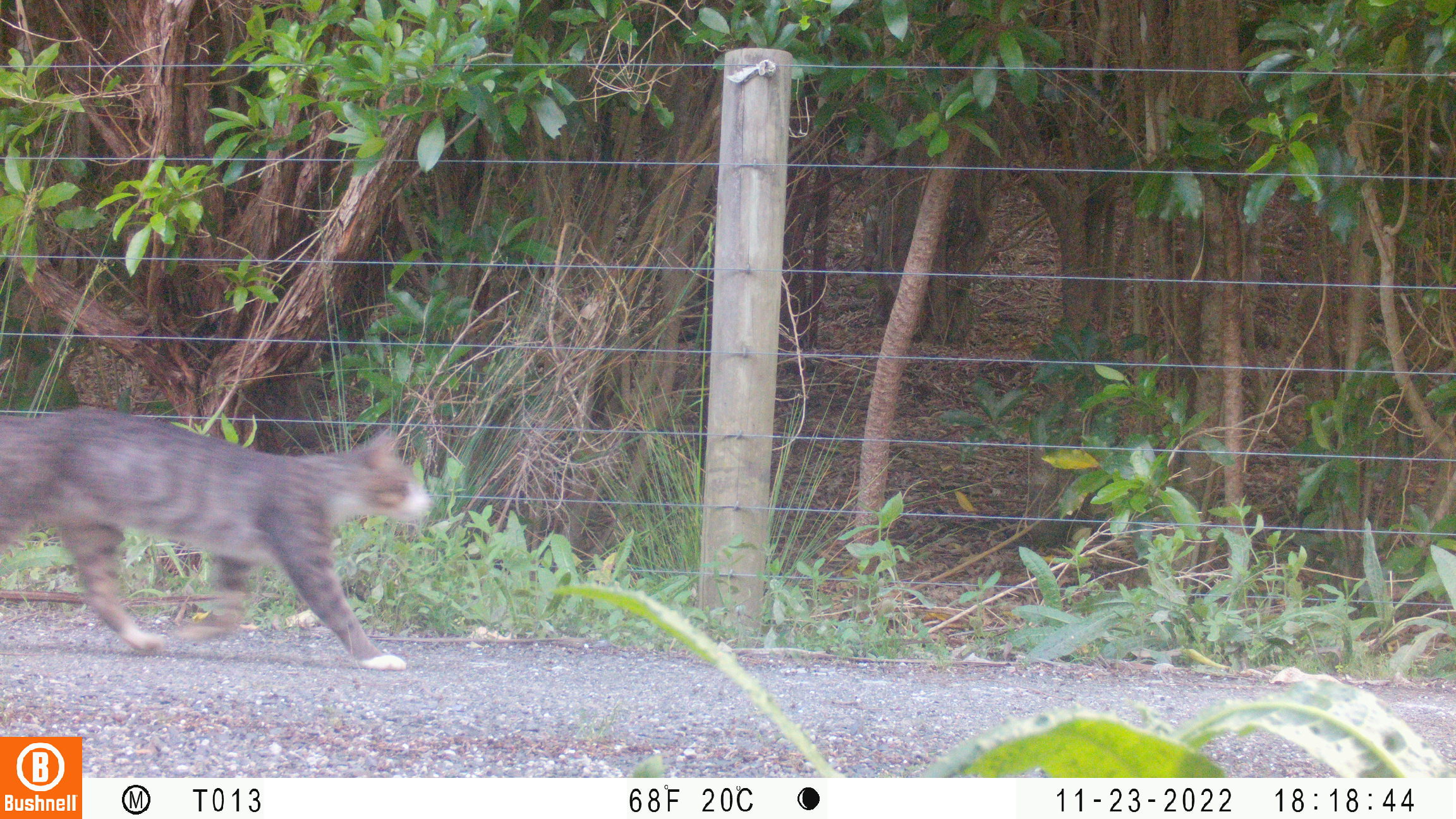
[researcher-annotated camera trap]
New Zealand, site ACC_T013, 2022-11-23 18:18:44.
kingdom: Animalia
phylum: Chordata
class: Mammalia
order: Carnivora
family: Felidae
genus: Felis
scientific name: Felis catus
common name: domestic cat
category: cat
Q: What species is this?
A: Cat (domestic cat) (Felis catus).